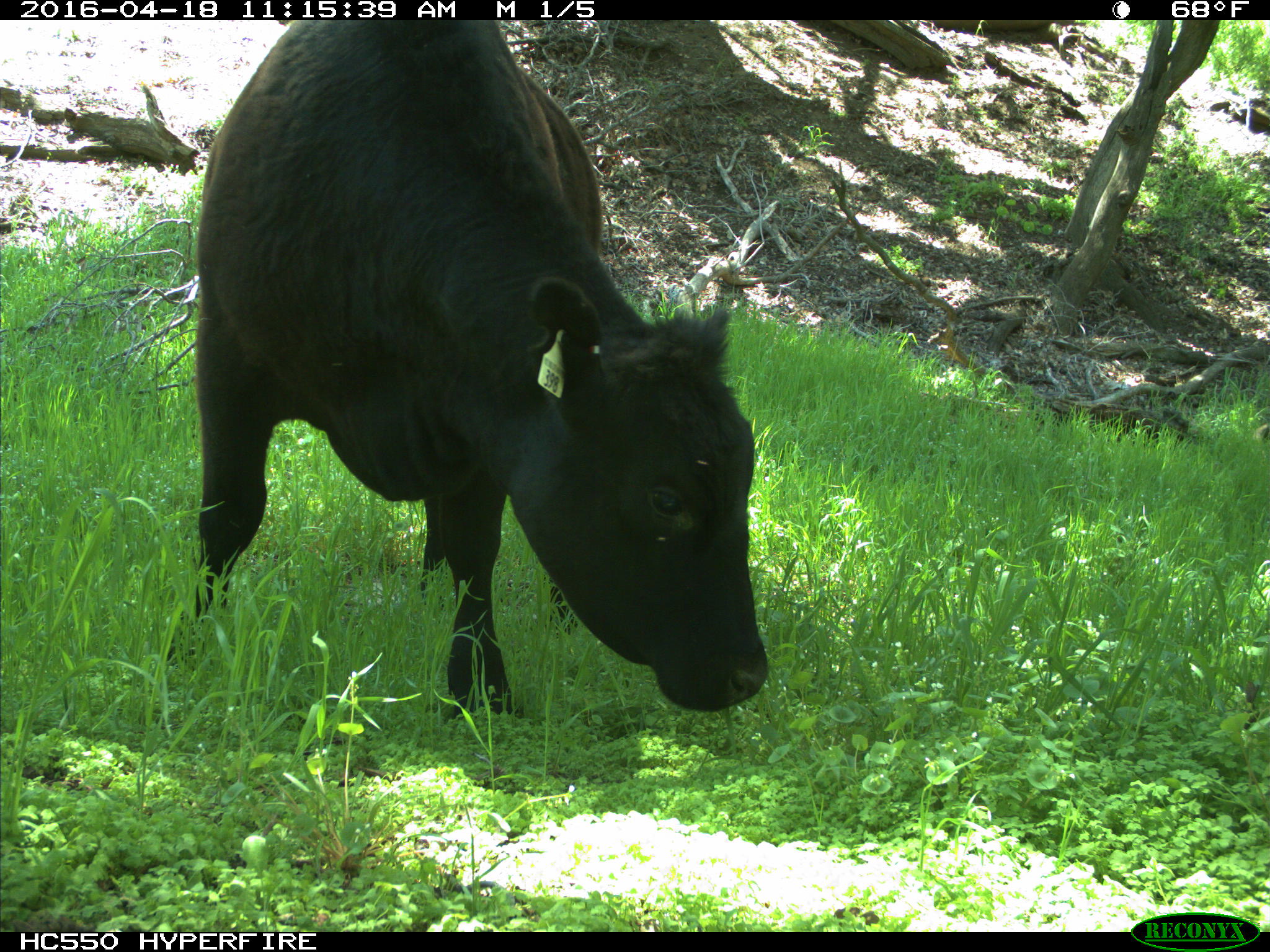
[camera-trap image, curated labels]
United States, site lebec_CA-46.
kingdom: Animalia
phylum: Chordata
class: Mammalia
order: Artiodactyla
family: Bovidae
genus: Bos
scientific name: Bos taurus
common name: domestic cow